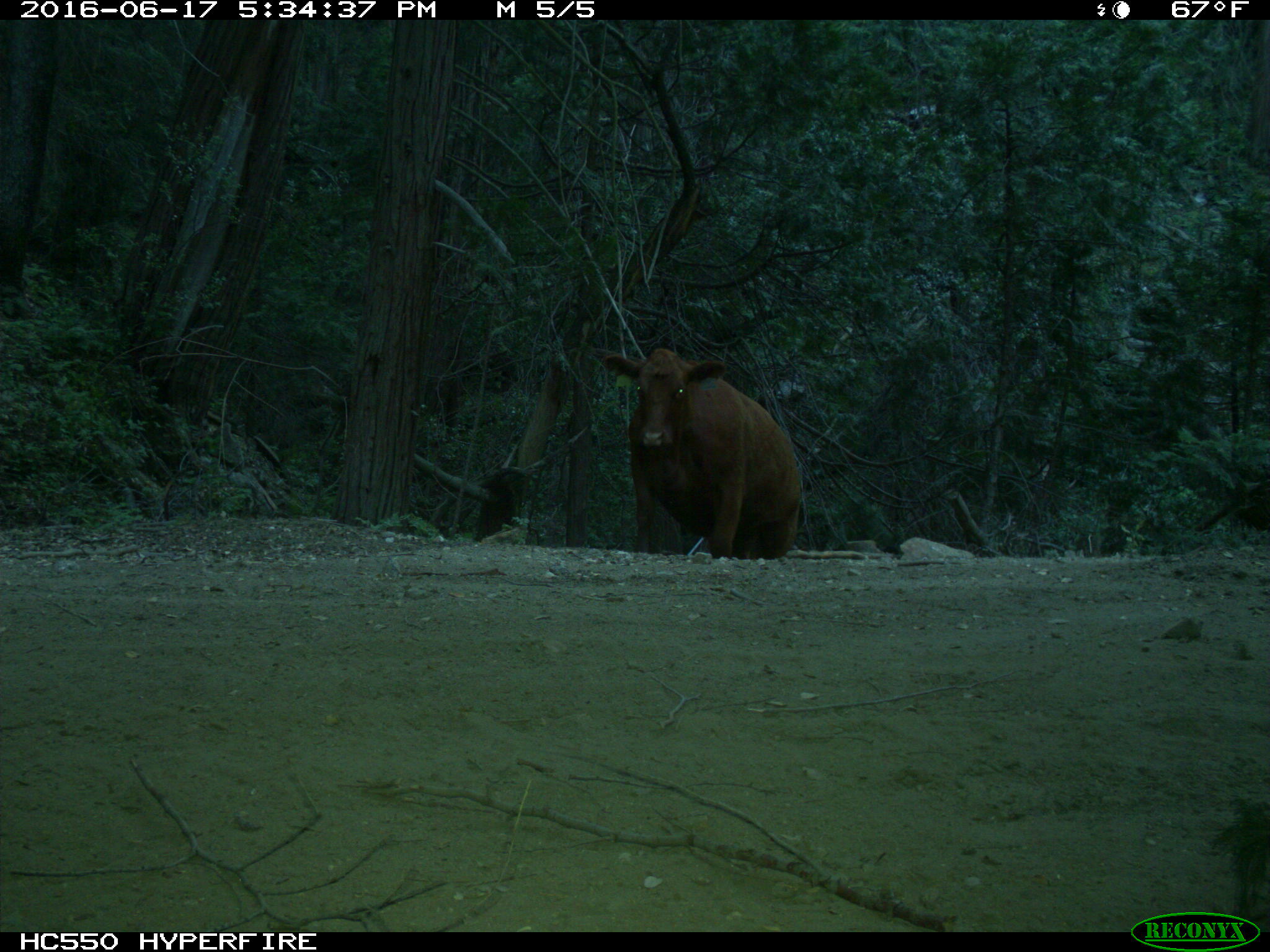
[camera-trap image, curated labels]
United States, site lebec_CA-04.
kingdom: Animalia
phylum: Chordata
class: Mammalia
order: Artiodactyla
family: Bovidae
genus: Bos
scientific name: Bos taurus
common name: domestic cow